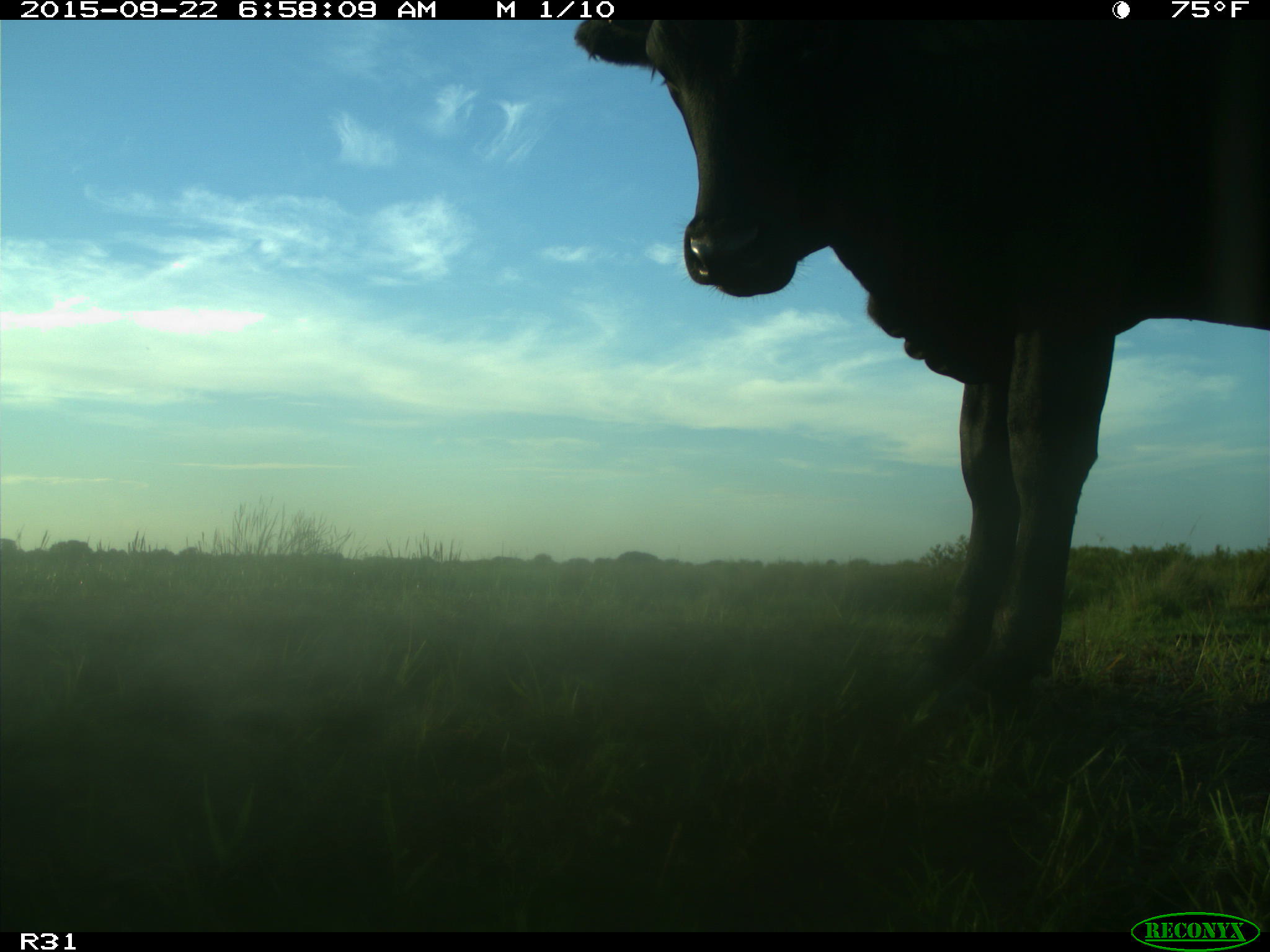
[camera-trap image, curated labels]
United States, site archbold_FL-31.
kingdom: Animalia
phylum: Chordata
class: Mammalia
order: Artiodactyla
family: Bovidae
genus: Bos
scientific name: Bos taurus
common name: domestic cow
Bos taurus (domestic cow).